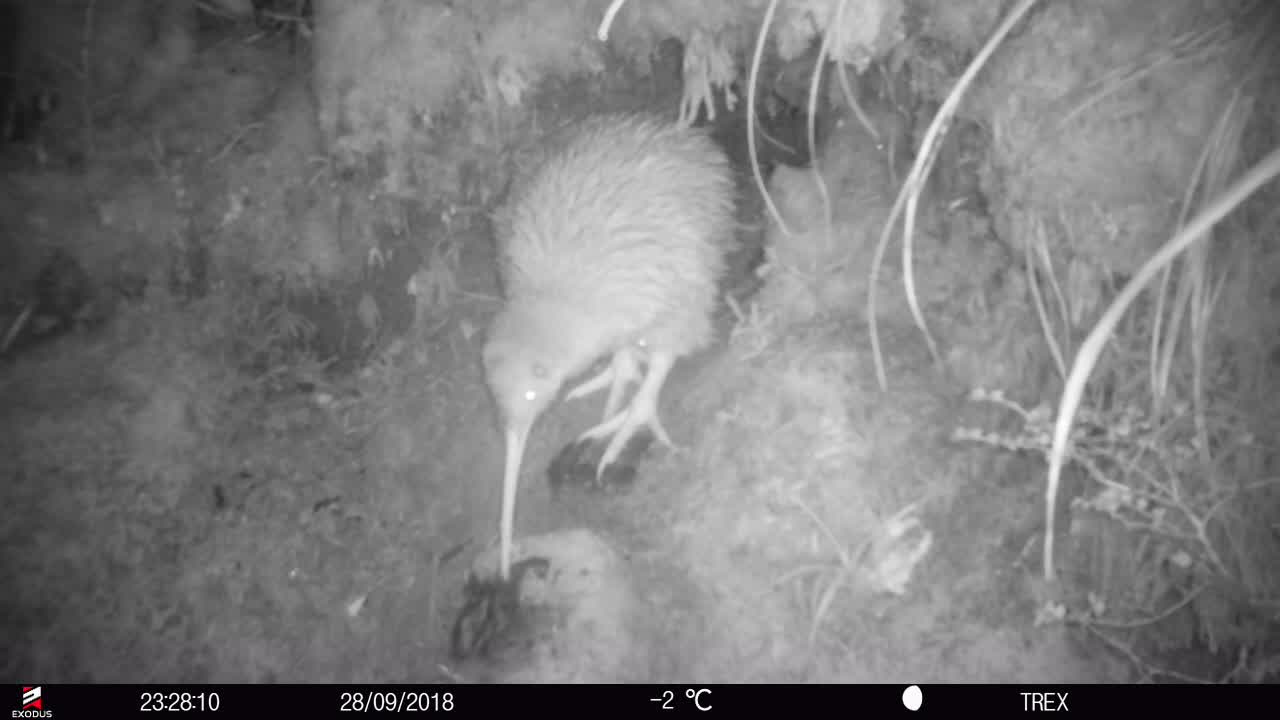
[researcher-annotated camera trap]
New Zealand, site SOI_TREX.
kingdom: Animalia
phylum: Chordata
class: Aves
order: Apterygiformes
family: Apterygidae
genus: Apteryx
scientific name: Apteryx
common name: kiwi